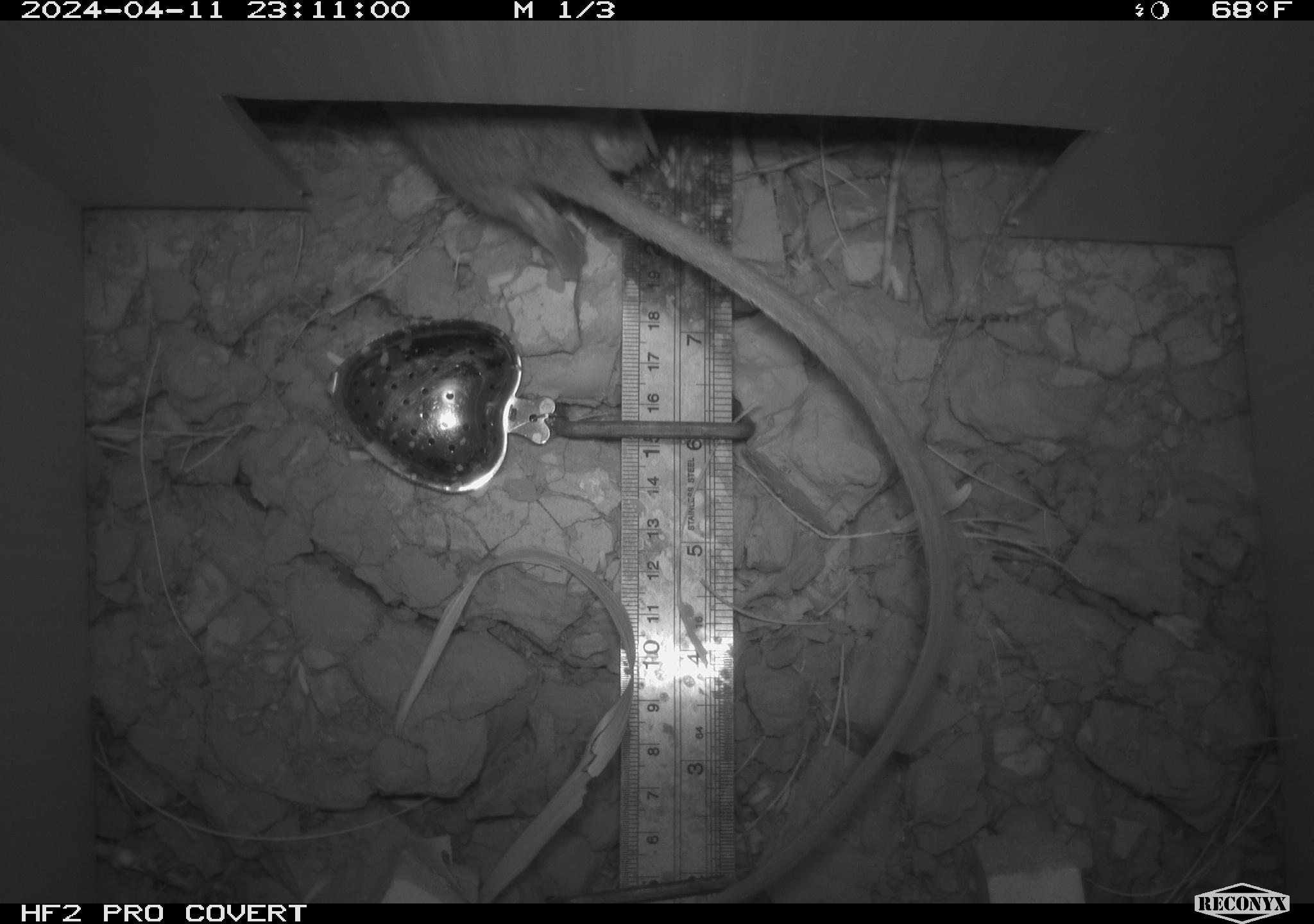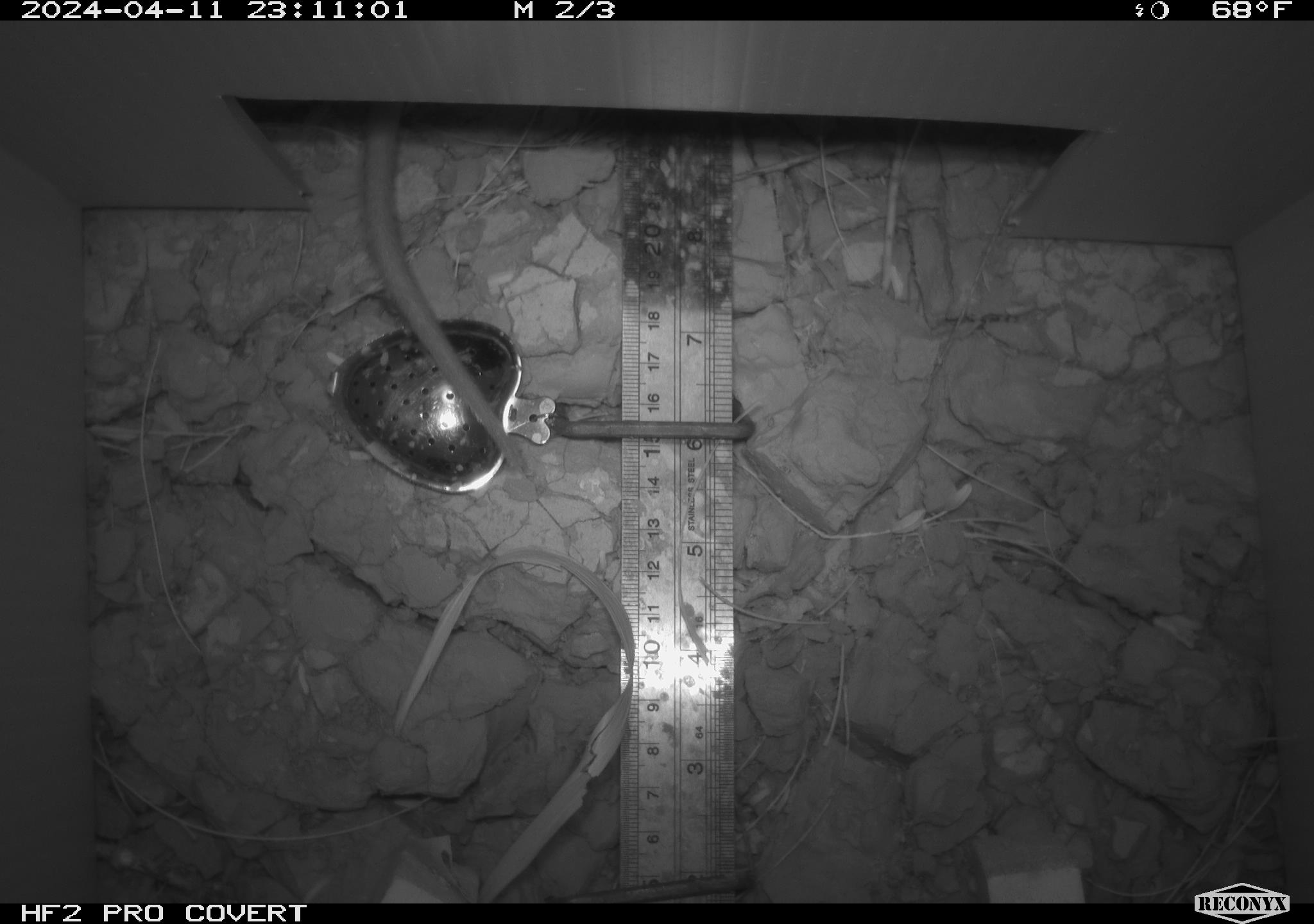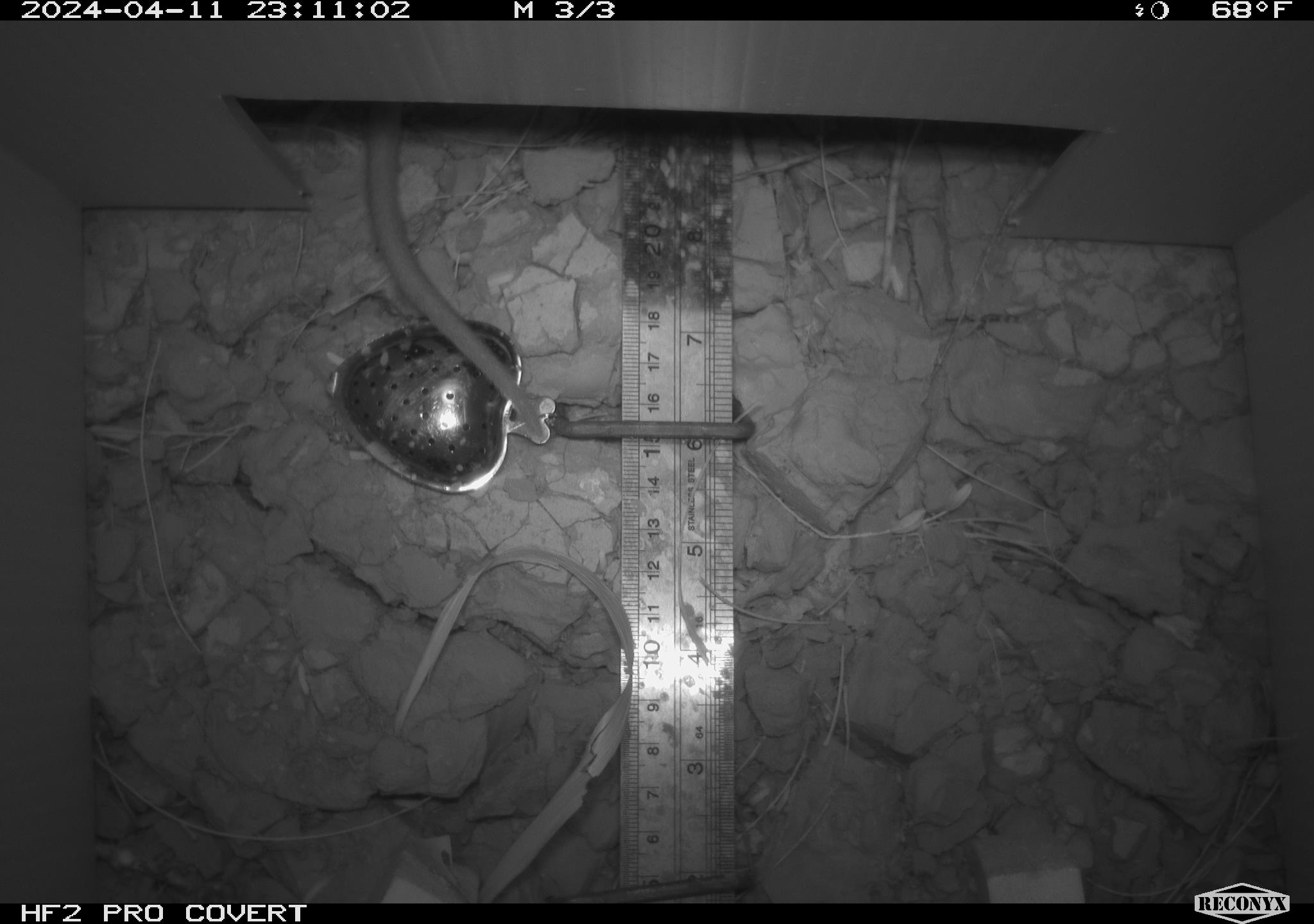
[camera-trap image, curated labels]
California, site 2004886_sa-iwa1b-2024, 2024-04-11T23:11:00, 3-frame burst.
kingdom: Animalia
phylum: Chordata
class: Mammalia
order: Rodentia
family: Cricetidae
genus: Neotoma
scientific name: Neotoma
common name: pack rat or woodrat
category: neotoma species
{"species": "neotoma species (pack rat or woodrat) (Neotoma)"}